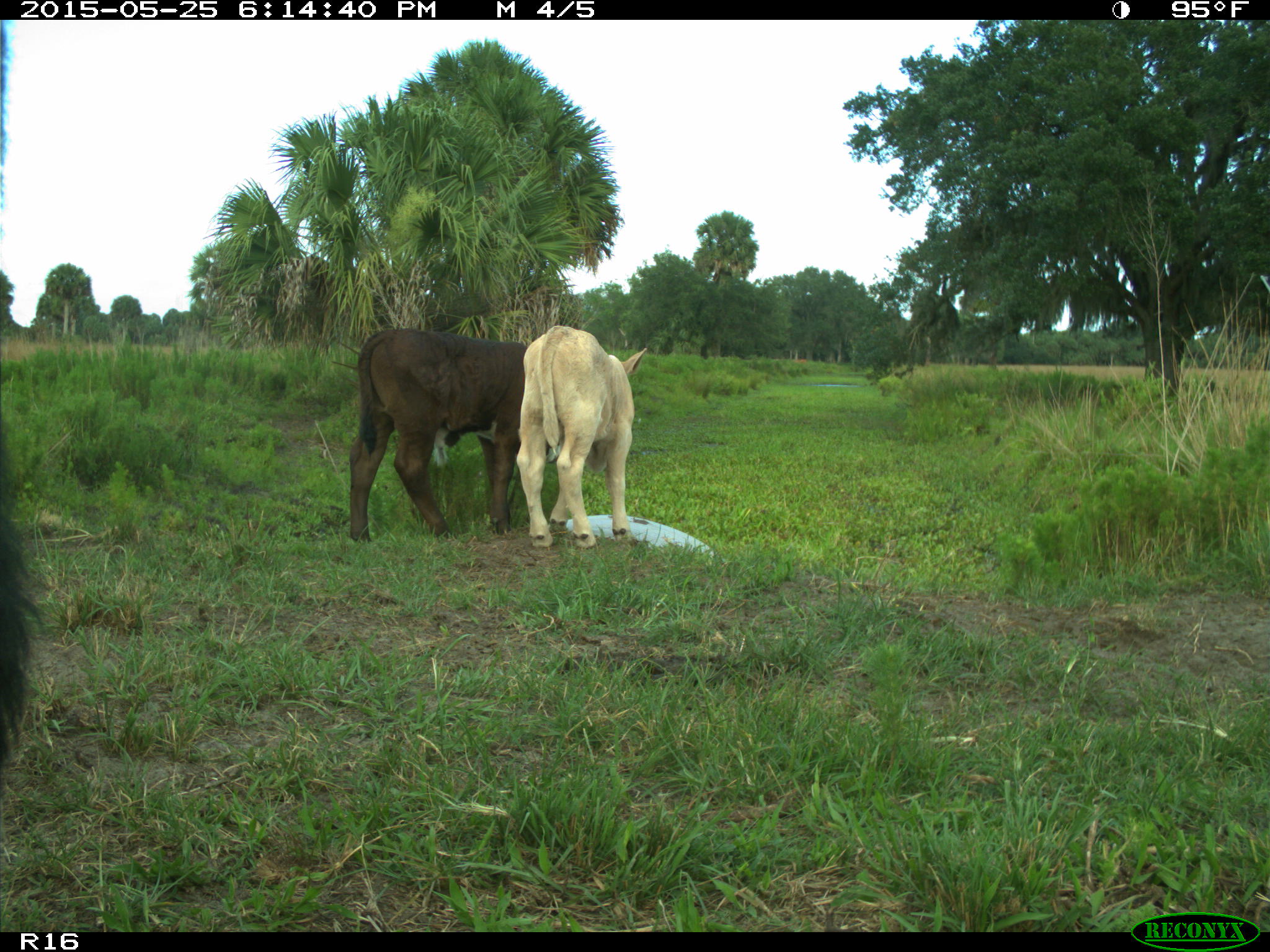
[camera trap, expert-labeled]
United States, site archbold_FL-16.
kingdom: Animalia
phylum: Chordata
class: Mammalia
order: Artiodactyla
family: Bovidae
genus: Bos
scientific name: Bos taurus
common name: domestic cow